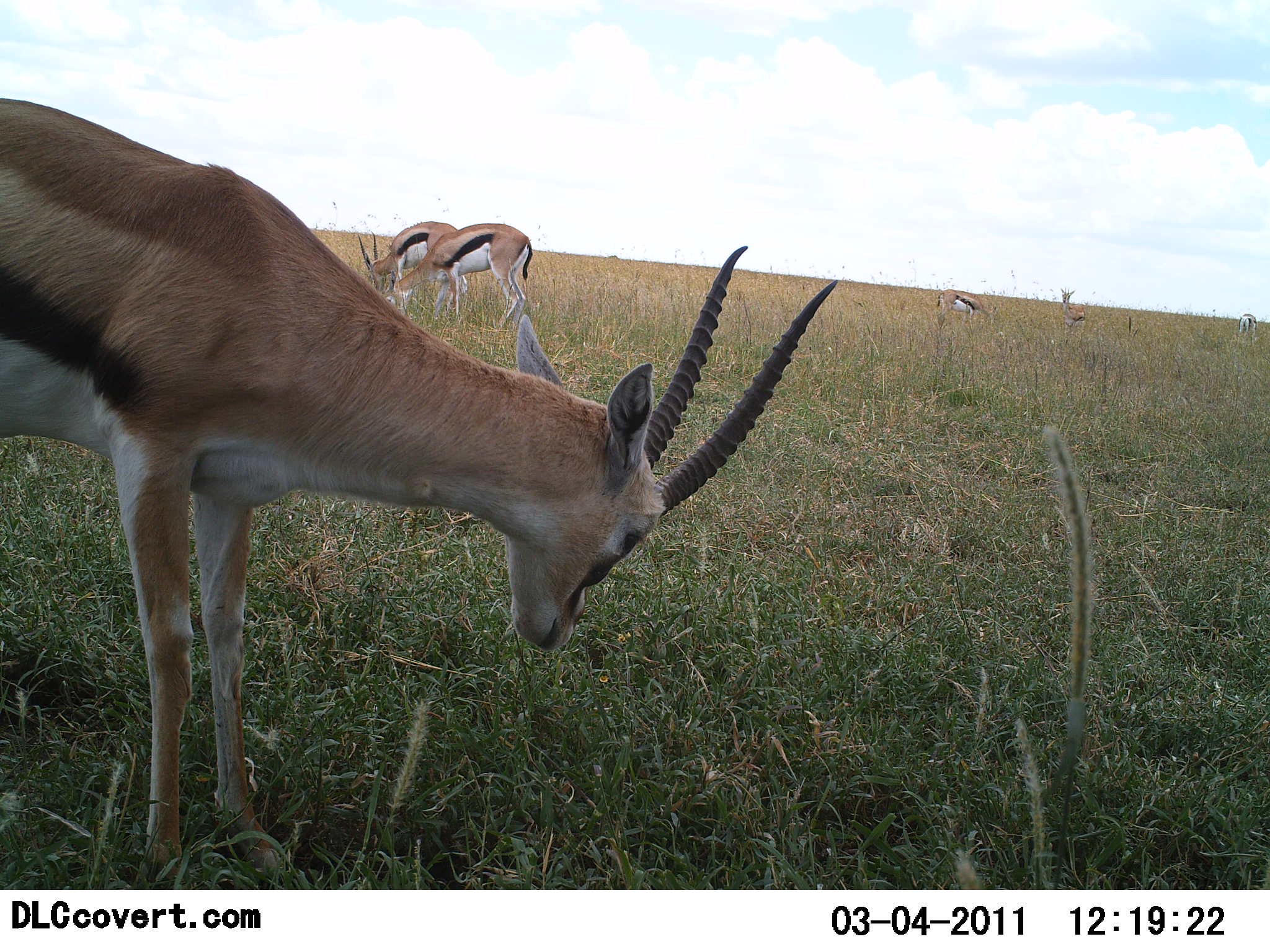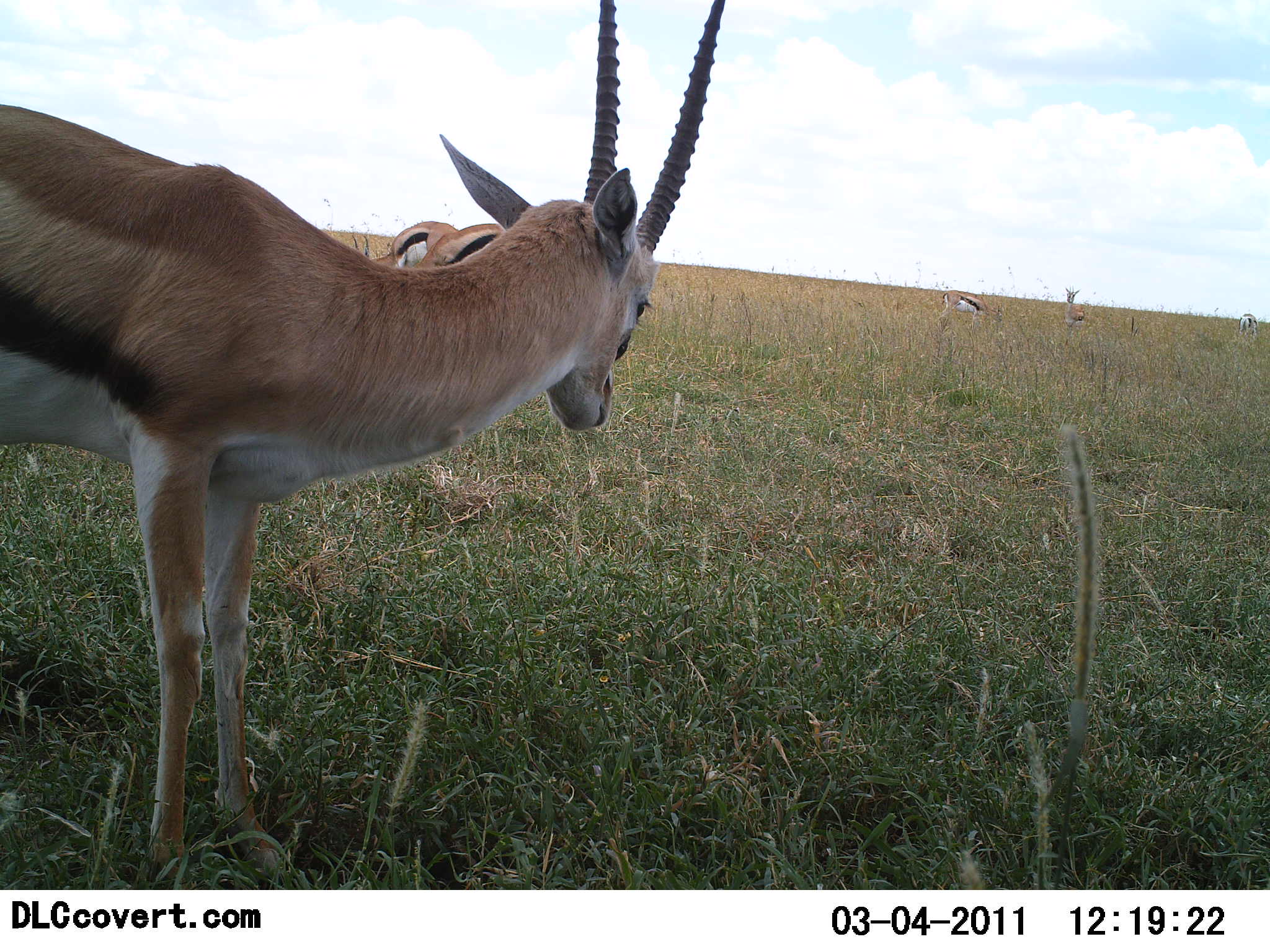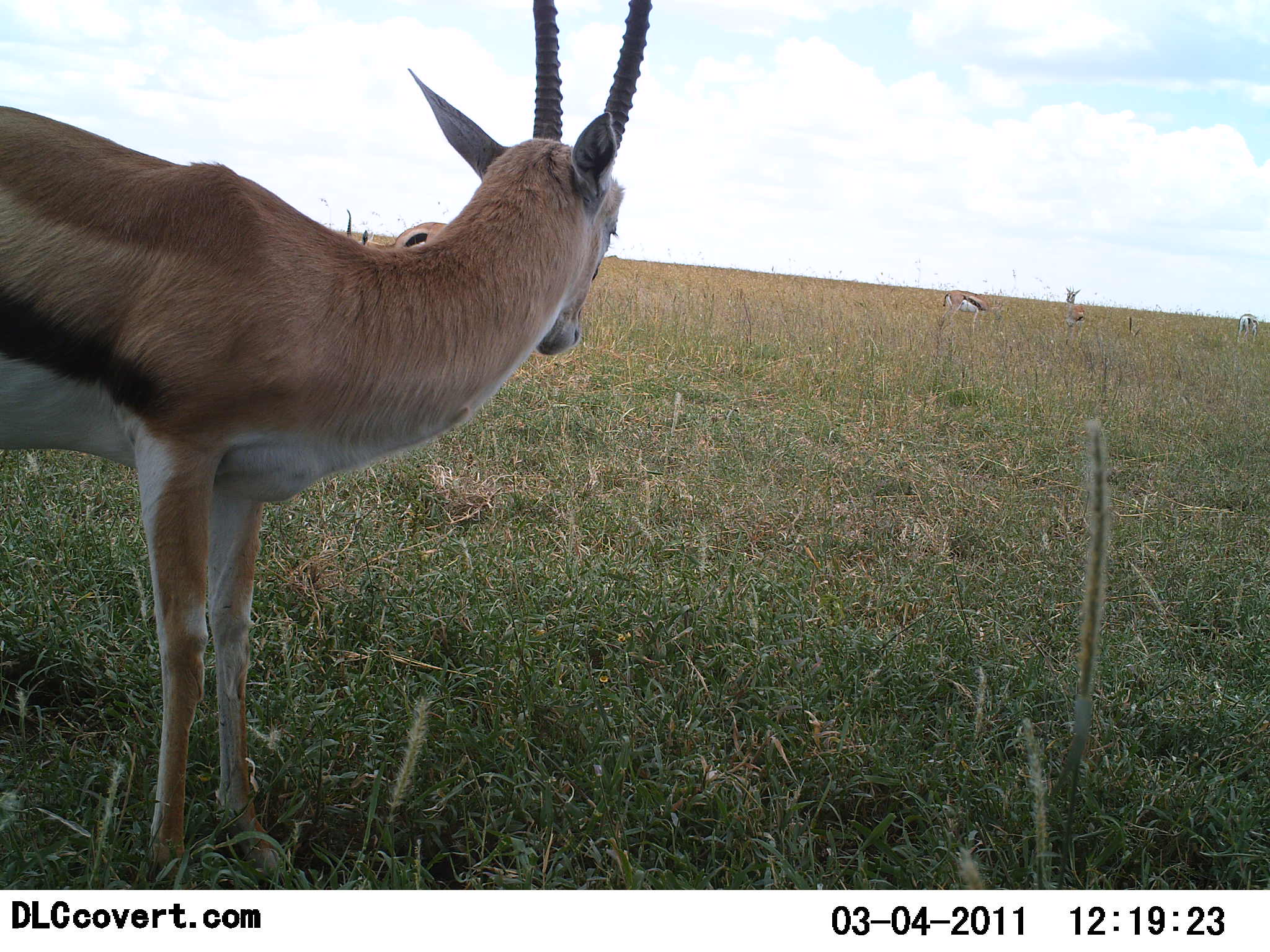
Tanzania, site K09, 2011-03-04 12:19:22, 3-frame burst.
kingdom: Animalia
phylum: Chordata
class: Mammalia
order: Artiodactyla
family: Bovidae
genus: Eudorcas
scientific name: Eudorcas thomsonii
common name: thomson's gazelle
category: gazellethomsons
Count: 6.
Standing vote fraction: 73%.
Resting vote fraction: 0%.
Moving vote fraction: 18%.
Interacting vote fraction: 0%.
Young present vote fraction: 0%.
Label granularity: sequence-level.